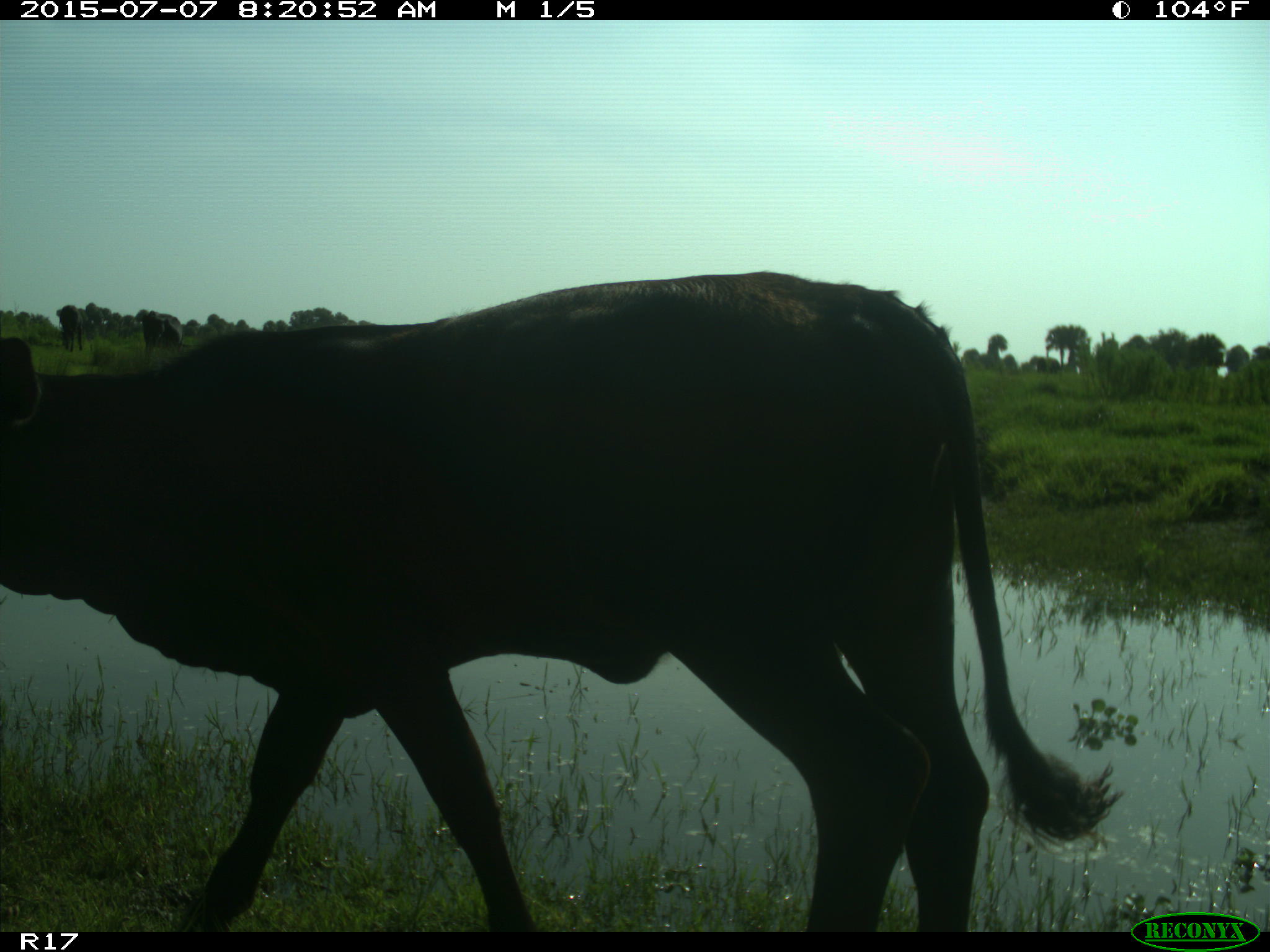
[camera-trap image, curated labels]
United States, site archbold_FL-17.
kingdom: Animalia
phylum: Chordata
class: Mammalia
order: Artiodactyla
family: Bovidae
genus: Bos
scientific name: Bos taurus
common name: domestic cow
Bos taurus (domestic cow).